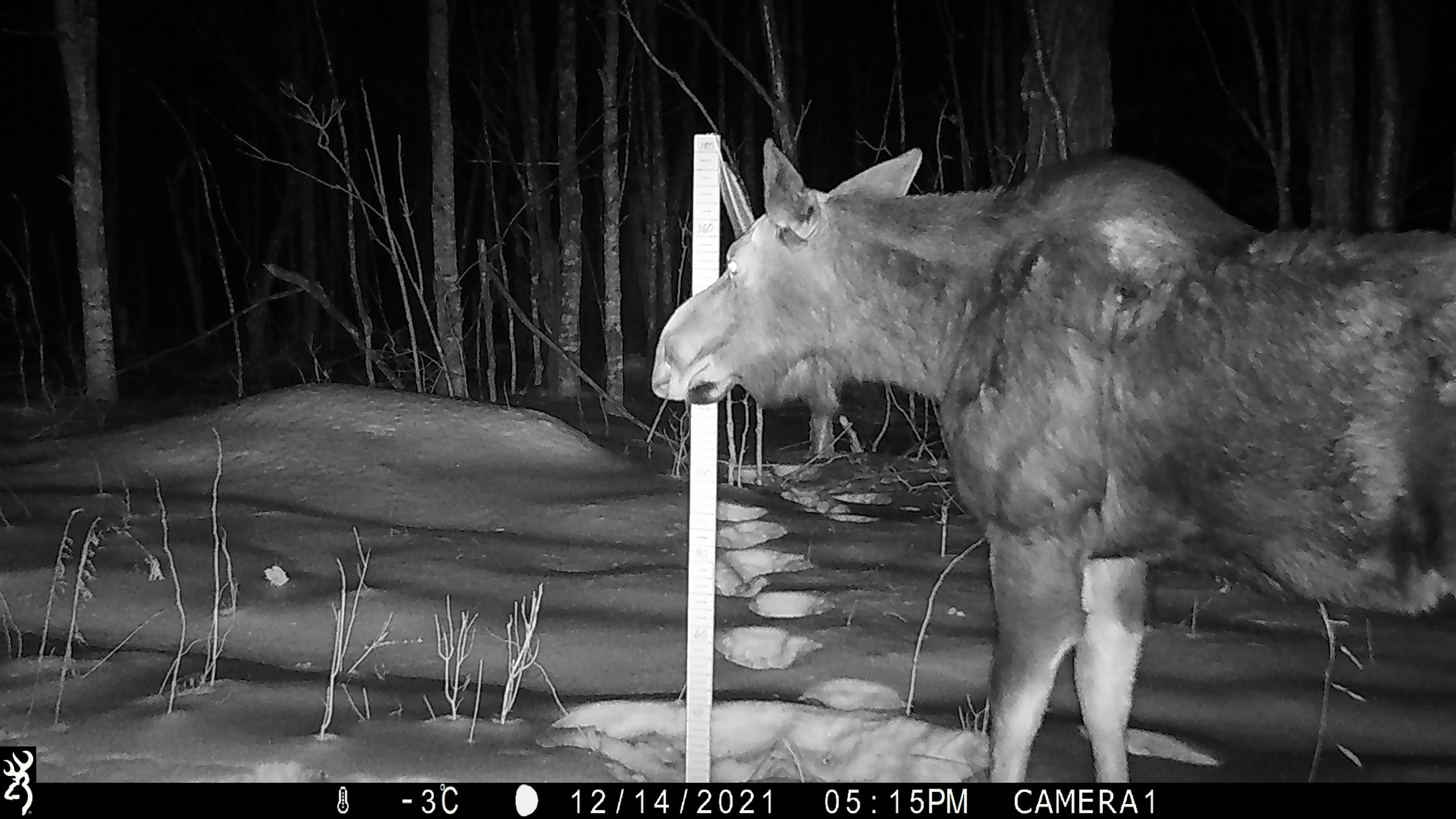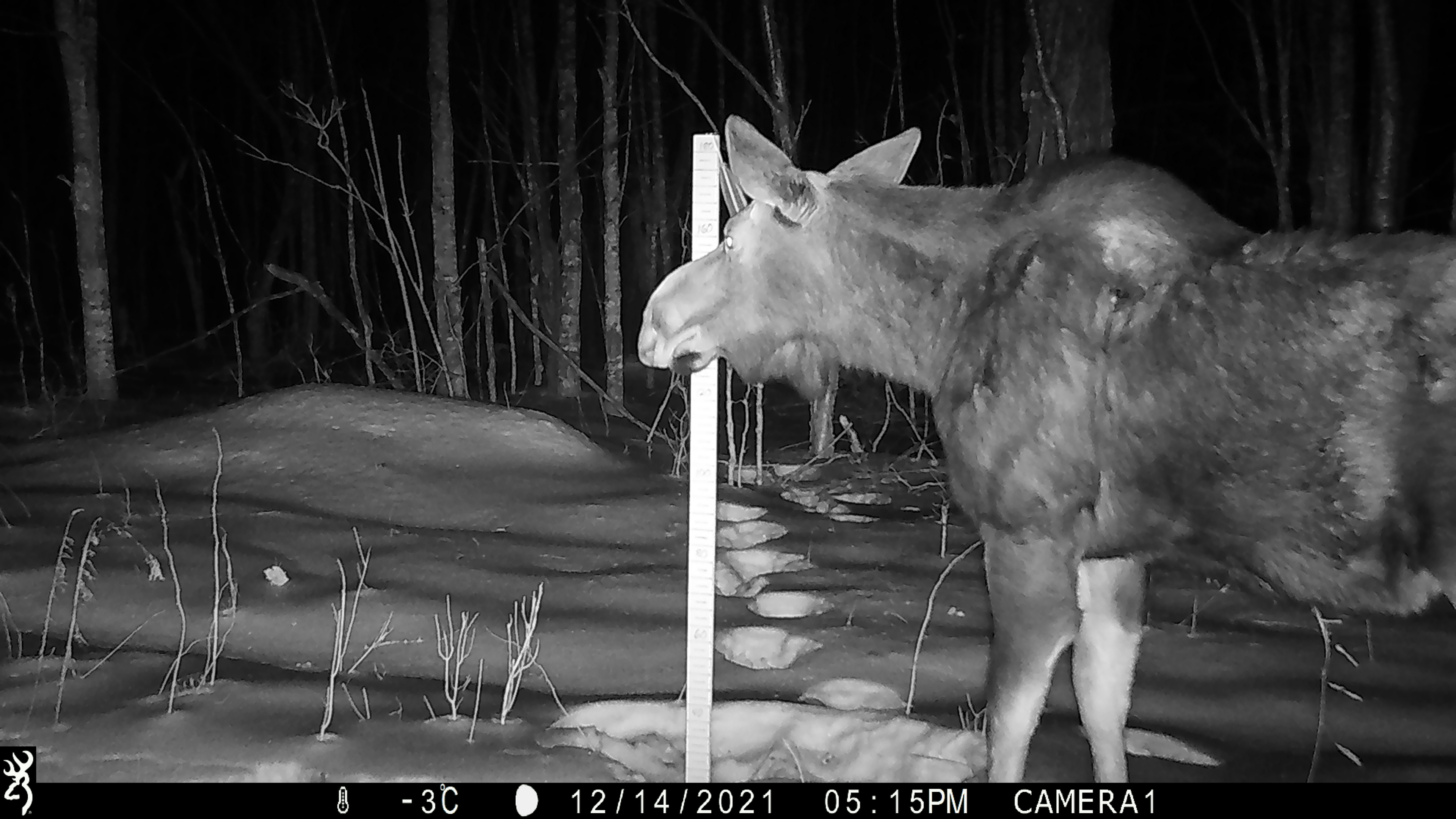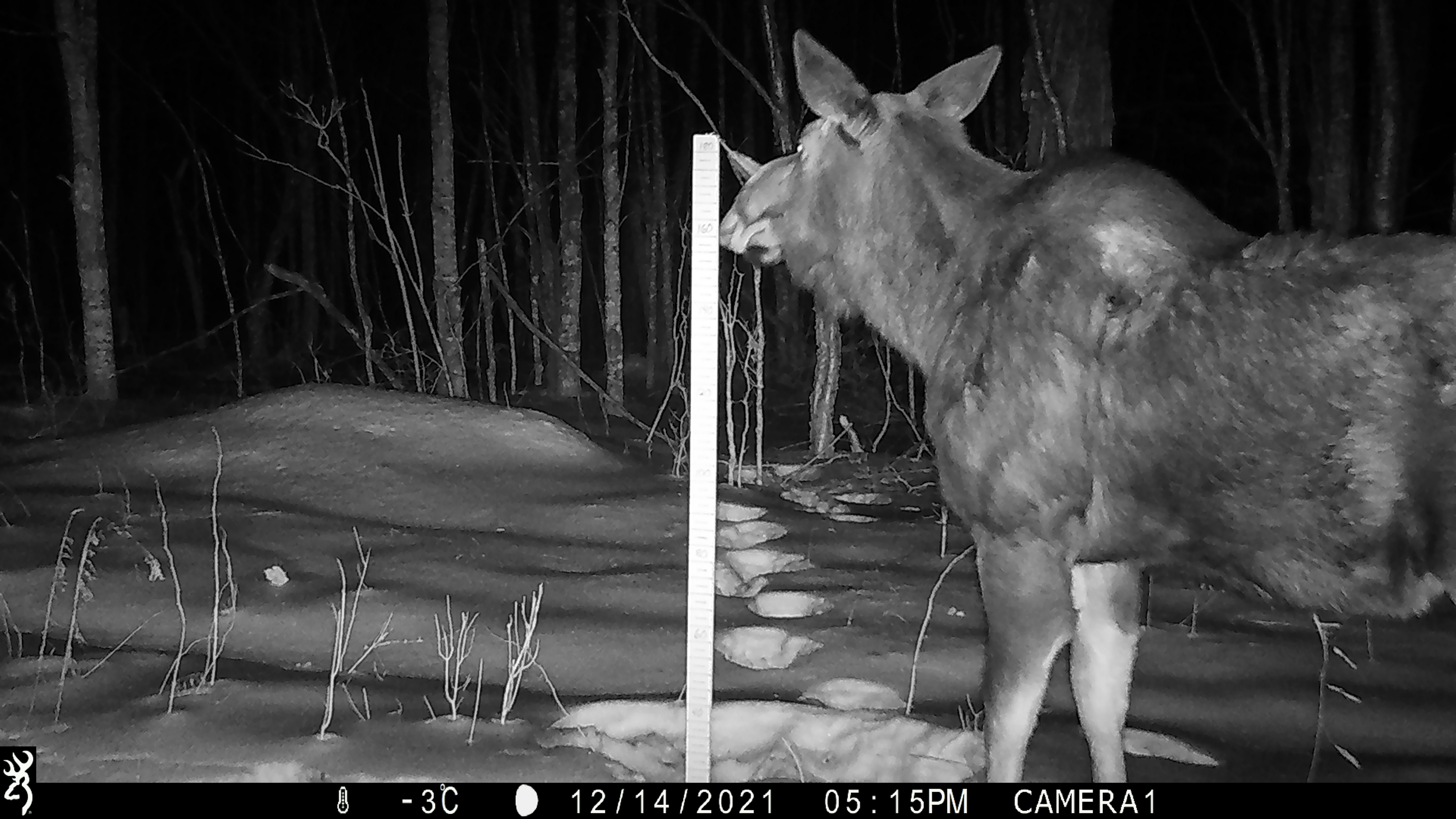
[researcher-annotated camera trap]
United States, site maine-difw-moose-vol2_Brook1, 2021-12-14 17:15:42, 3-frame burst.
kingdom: Animalia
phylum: Chordata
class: Mammalia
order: Artiodactyla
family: Cervidae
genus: Alces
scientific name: Alces alces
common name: moose